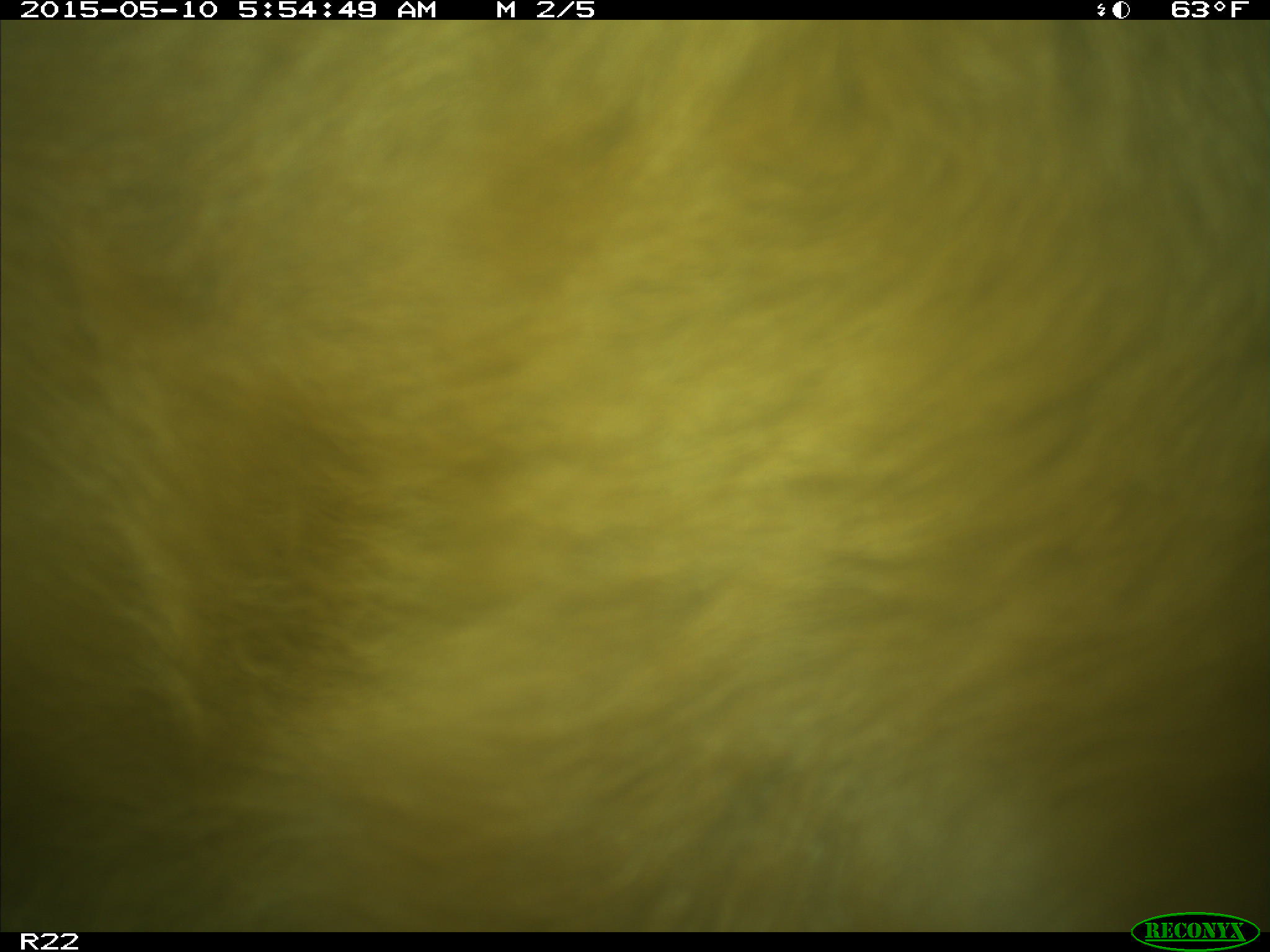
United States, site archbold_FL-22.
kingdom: Animalia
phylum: Chordata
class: Mammalia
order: Artiodactyla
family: Bovidae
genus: Bos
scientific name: Bos taurus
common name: domestic cow